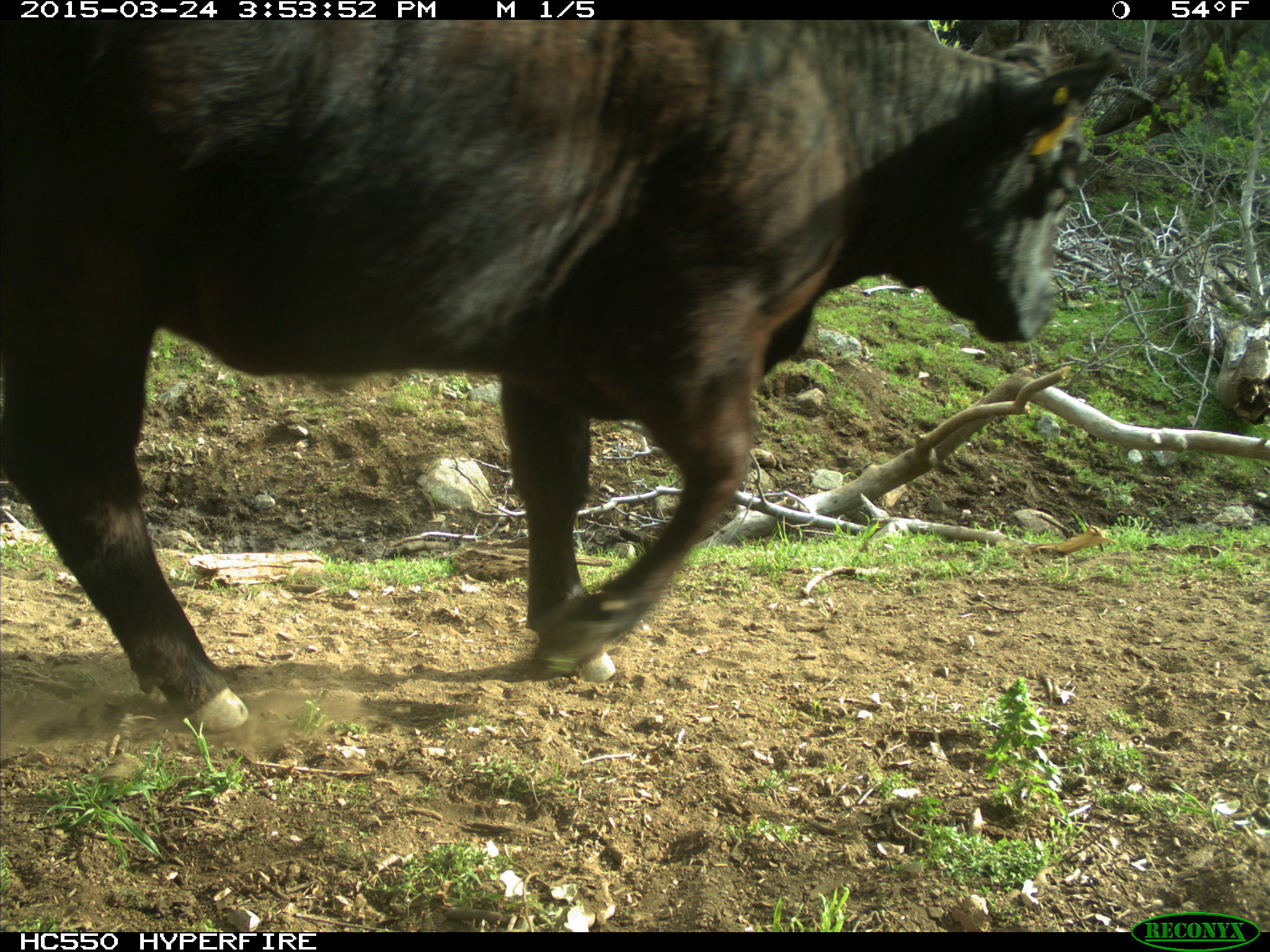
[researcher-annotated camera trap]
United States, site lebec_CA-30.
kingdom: Animalia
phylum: Chordata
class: Mammalia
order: Artiodactyla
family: Bovidae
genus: Bos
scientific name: Bos taurus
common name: domestic cow